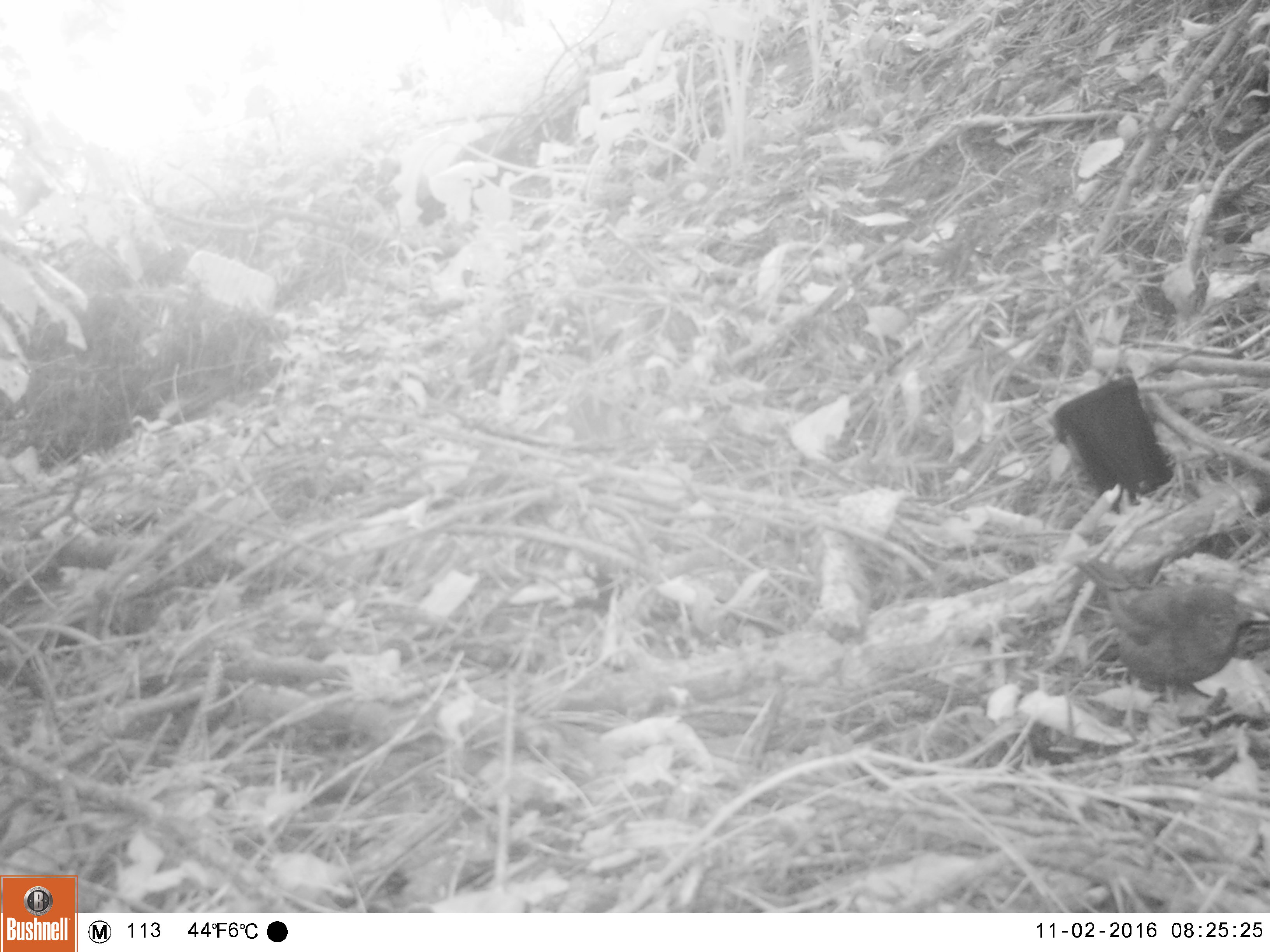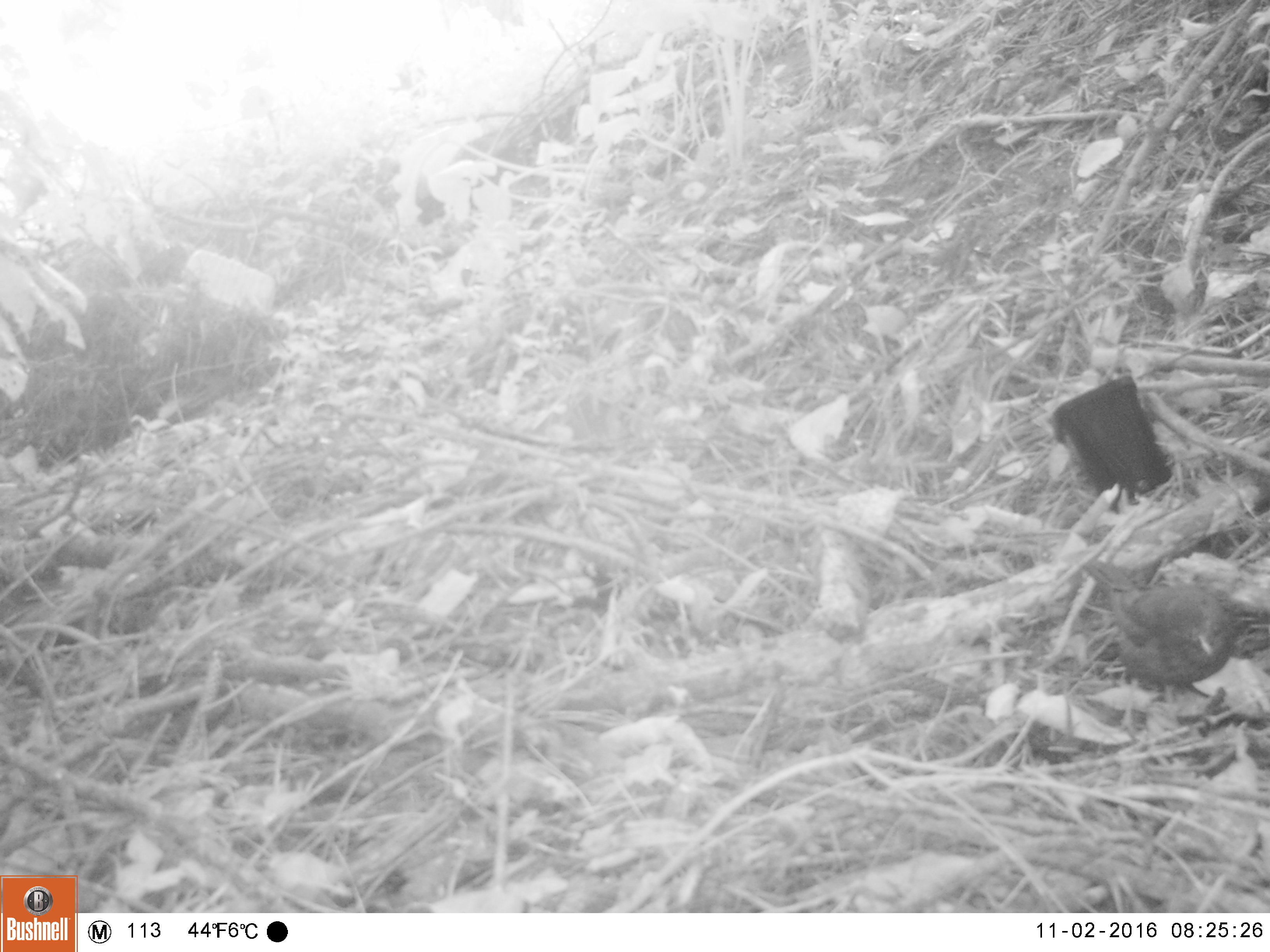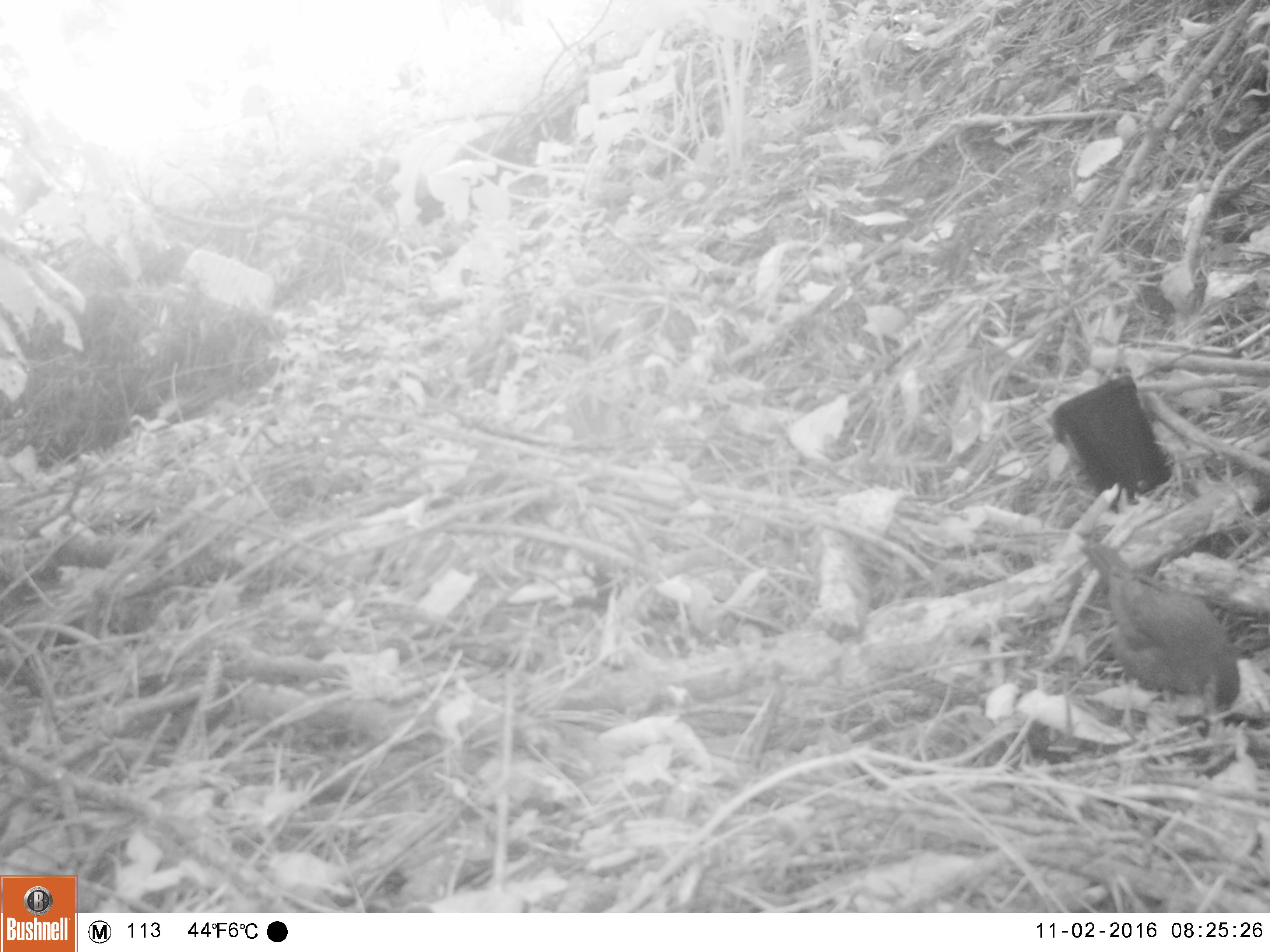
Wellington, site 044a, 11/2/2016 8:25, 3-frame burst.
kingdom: Animalia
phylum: Chordata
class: Aves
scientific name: Aves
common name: bird